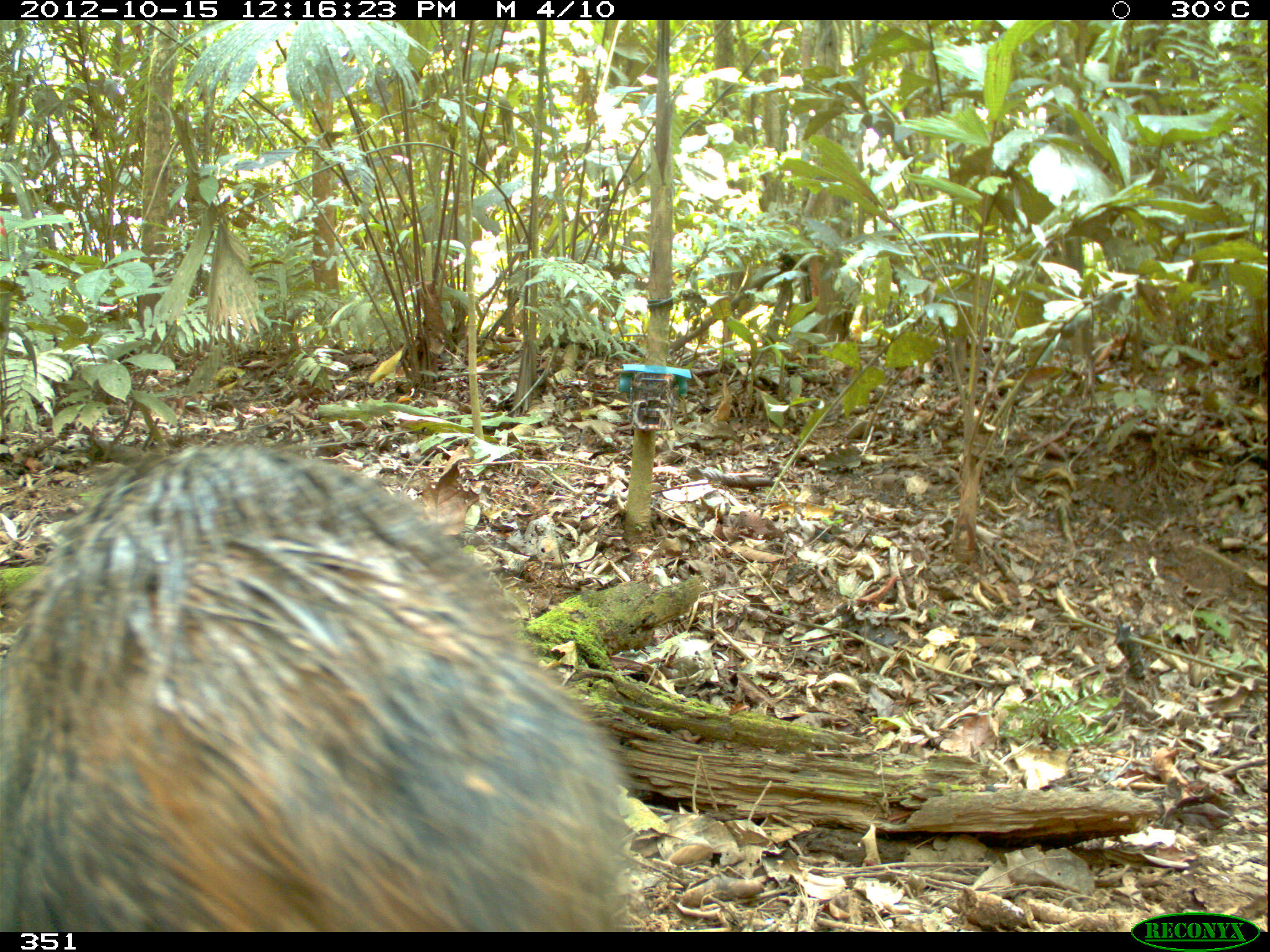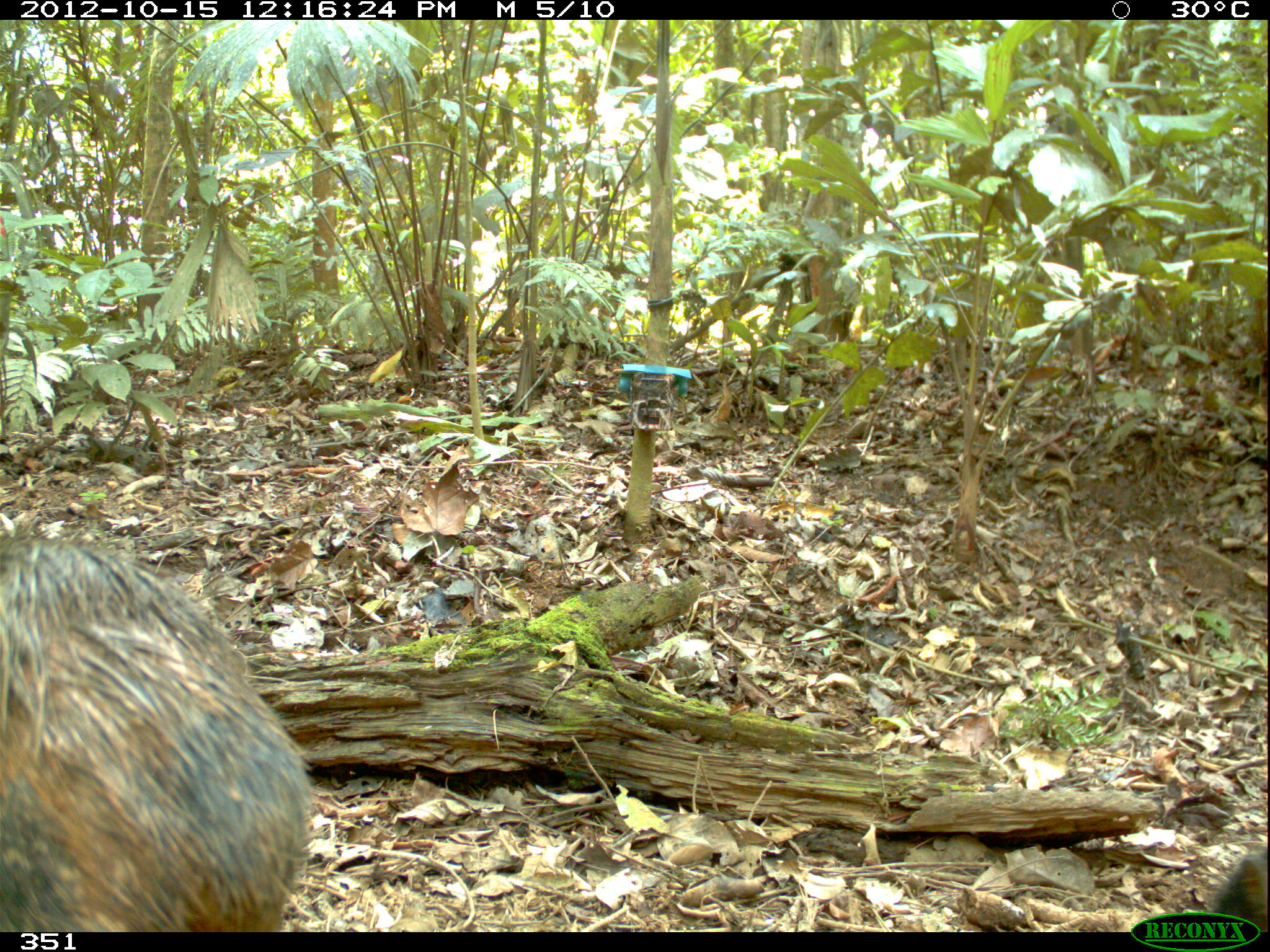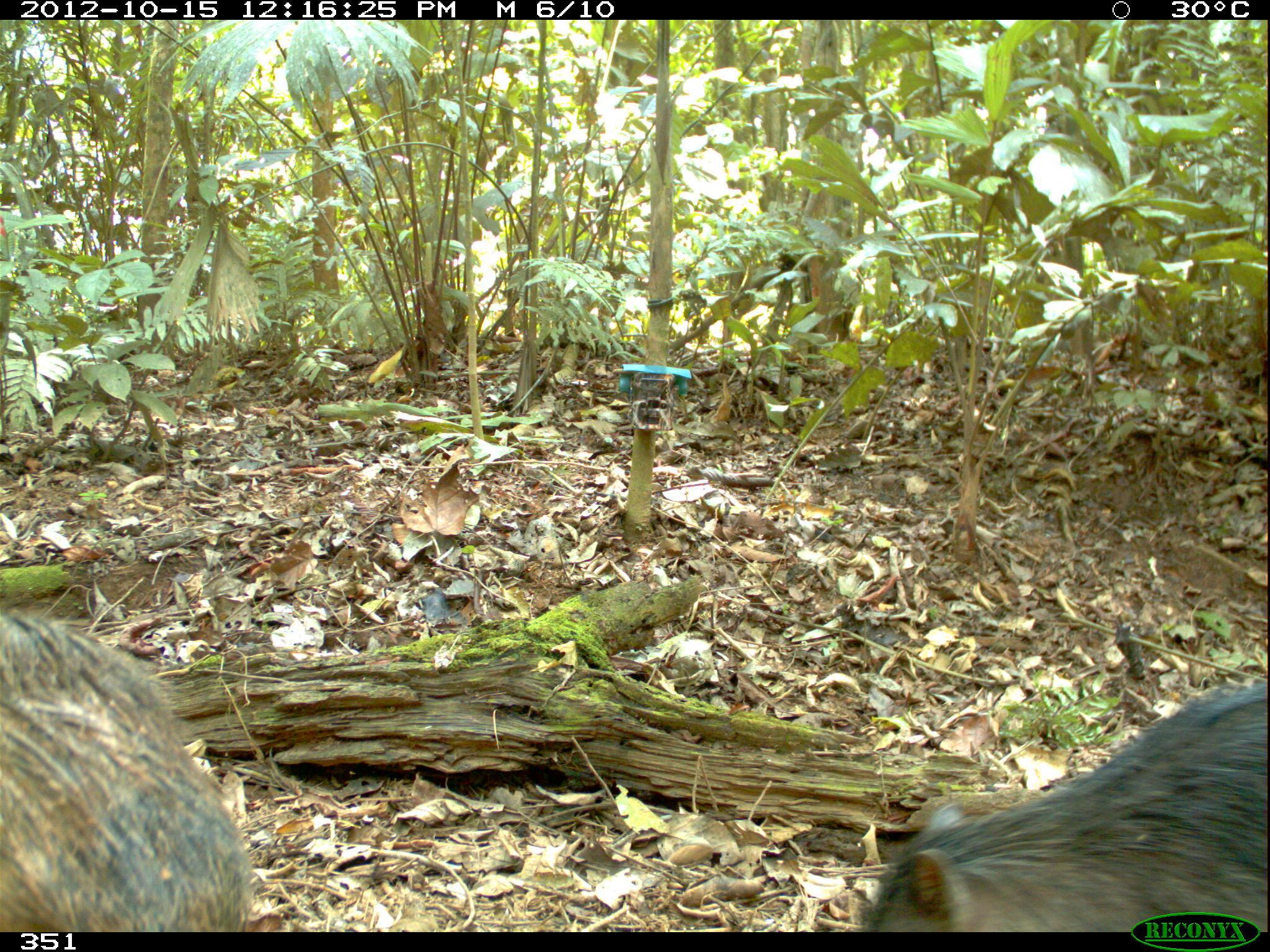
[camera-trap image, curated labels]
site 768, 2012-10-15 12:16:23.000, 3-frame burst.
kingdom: Animalia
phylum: Chordata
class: Mammalia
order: Artiodactyla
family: Tayassuidae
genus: Tayassu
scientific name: Tayassu pecari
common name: white-lipped peccary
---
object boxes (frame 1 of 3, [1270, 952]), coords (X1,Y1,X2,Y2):
tayassu pecari: (0,434,635,931)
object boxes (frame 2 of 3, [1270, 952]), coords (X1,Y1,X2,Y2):
tayassu pecari: (0,536,314,931); (1209,851,1270,935)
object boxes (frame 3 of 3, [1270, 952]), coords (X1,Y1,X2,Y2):
tayassu pecari: (865,680,1267,932); (0,613,251,932)